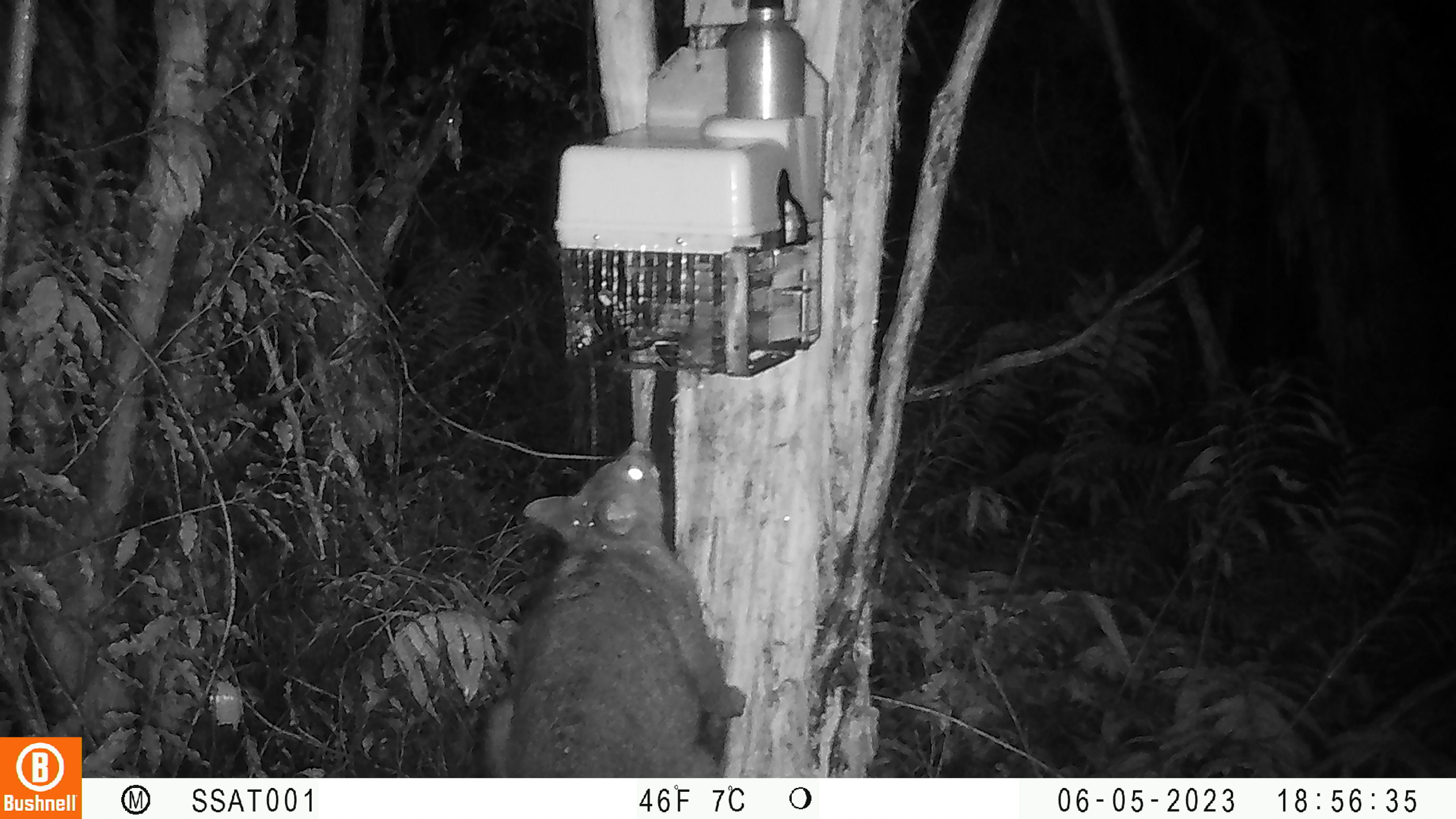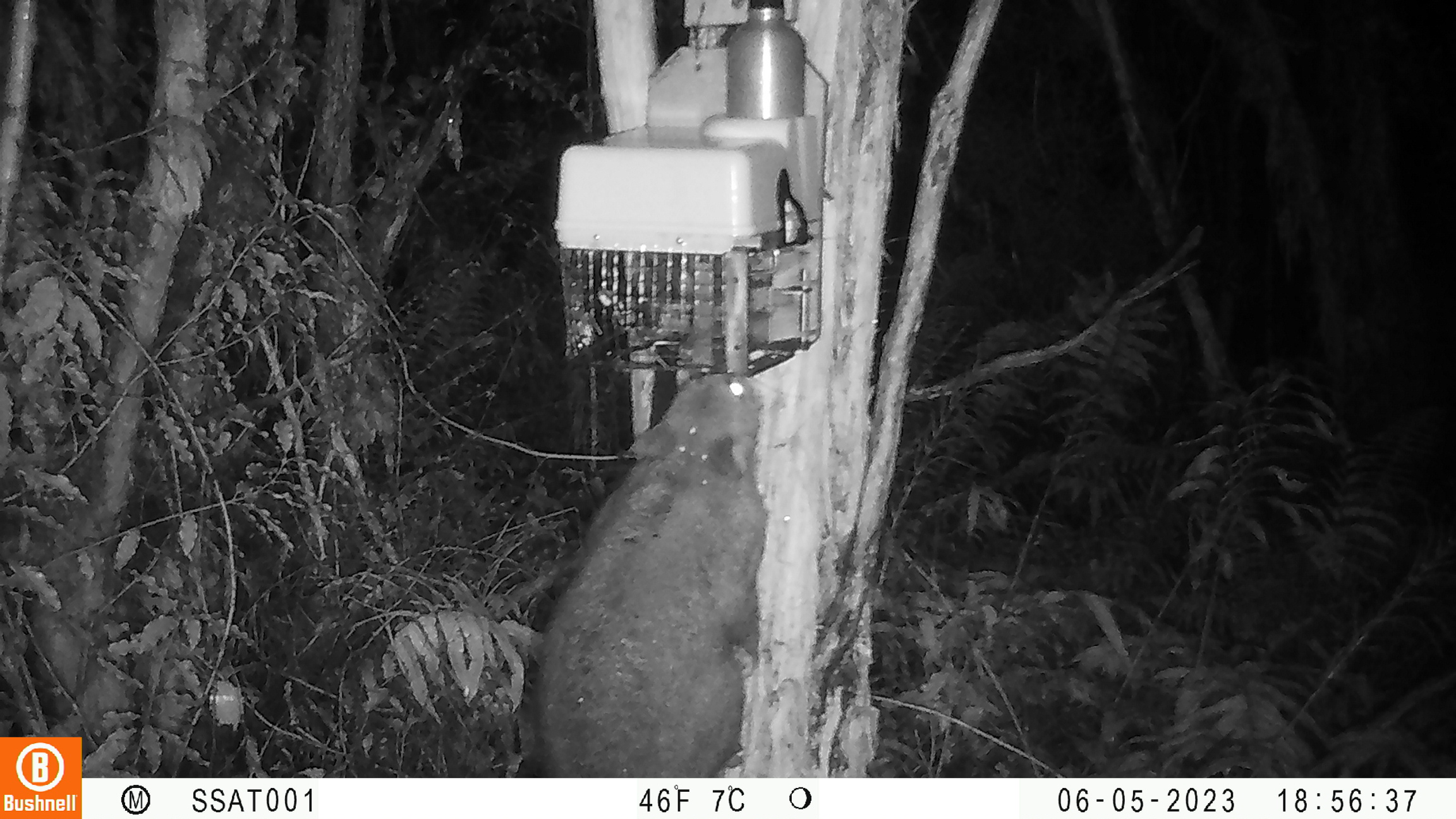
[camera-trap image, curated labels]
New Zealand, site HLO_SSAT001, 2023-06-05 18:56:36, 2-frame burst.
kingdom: Animalia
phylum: Chordata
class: Mammalia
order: Diprotodontia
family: Phalangeridae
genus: Trichosurus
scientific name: Trichosurus vulpecula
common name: common brushtail possum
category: possum